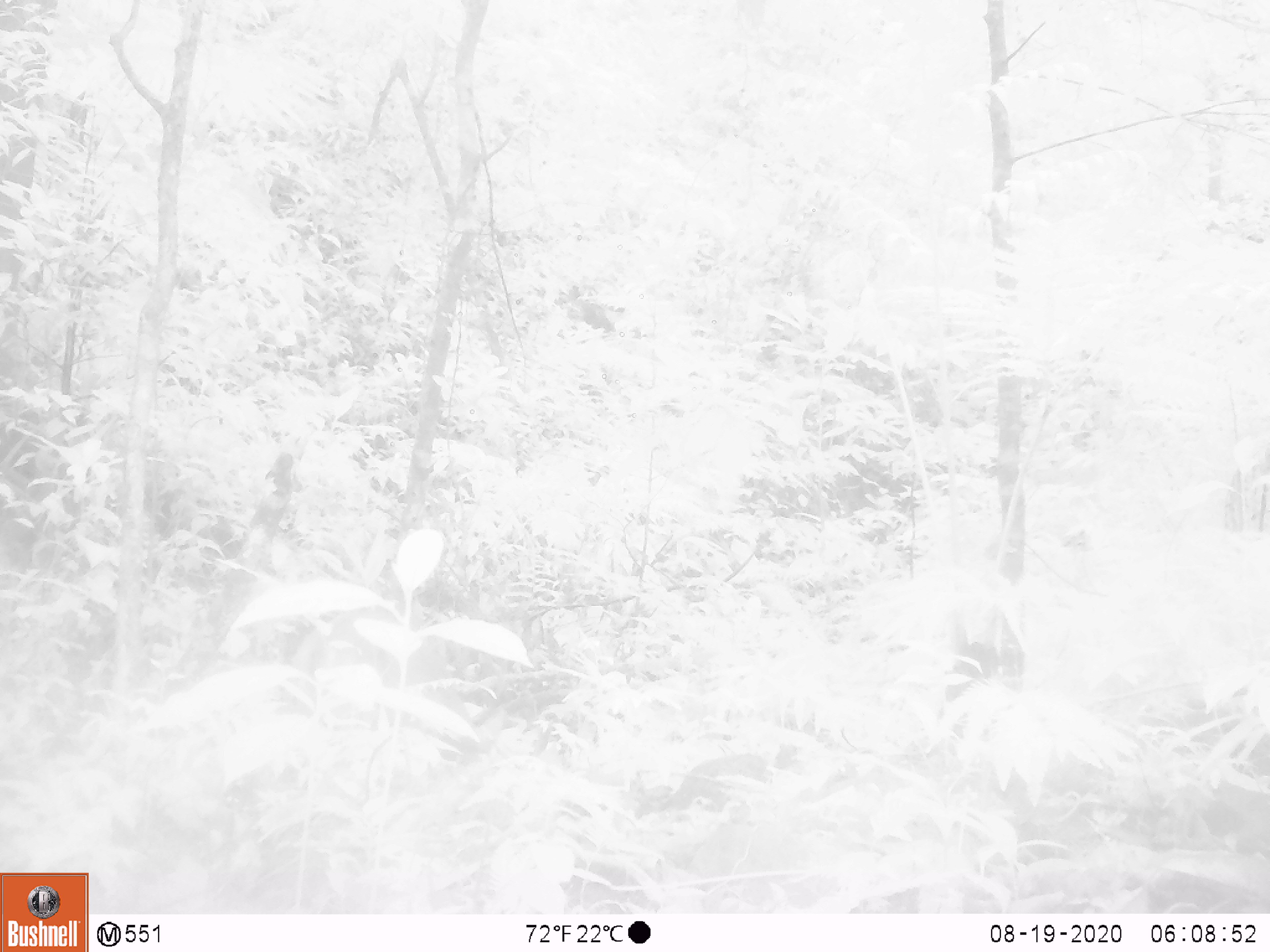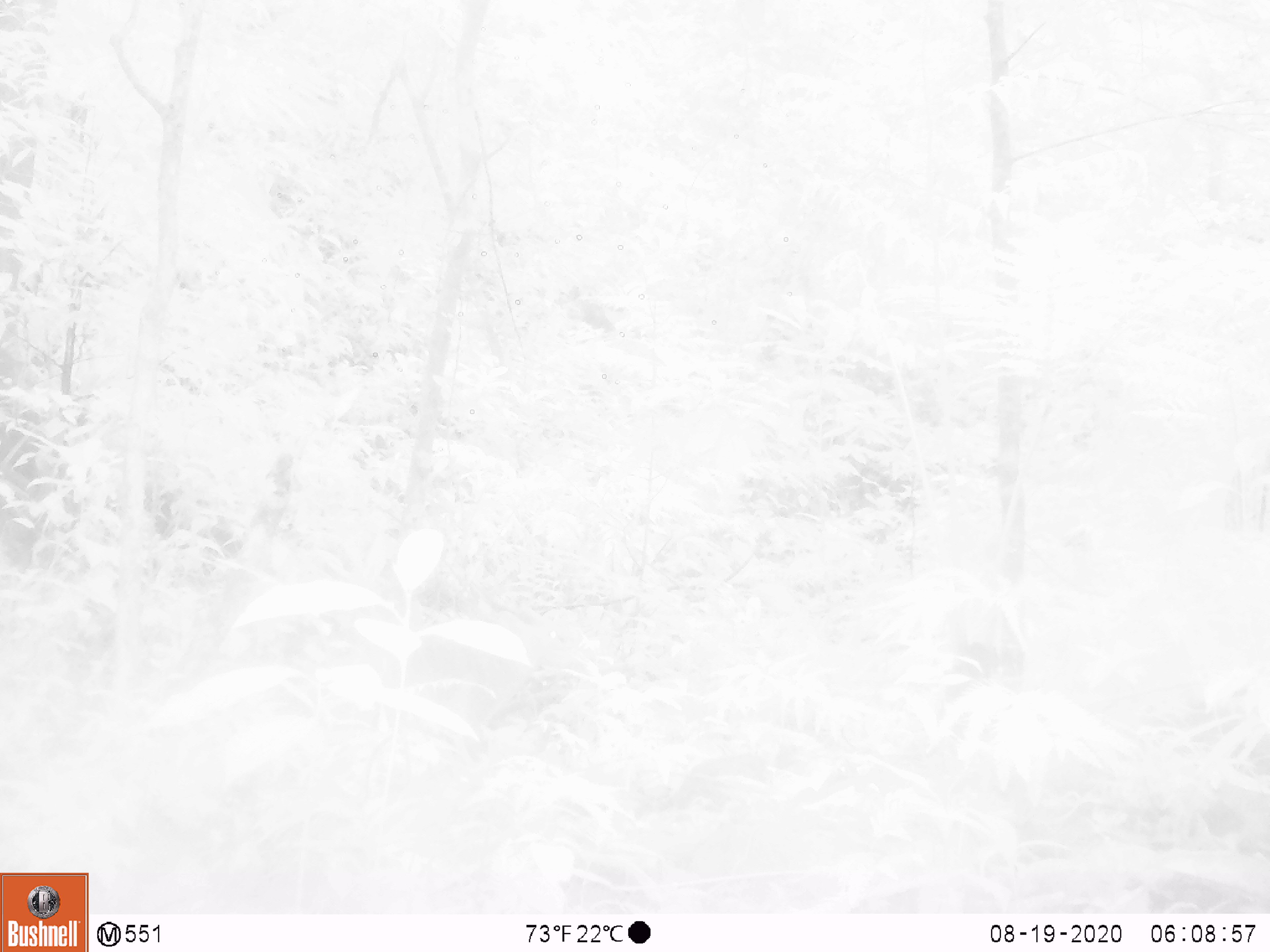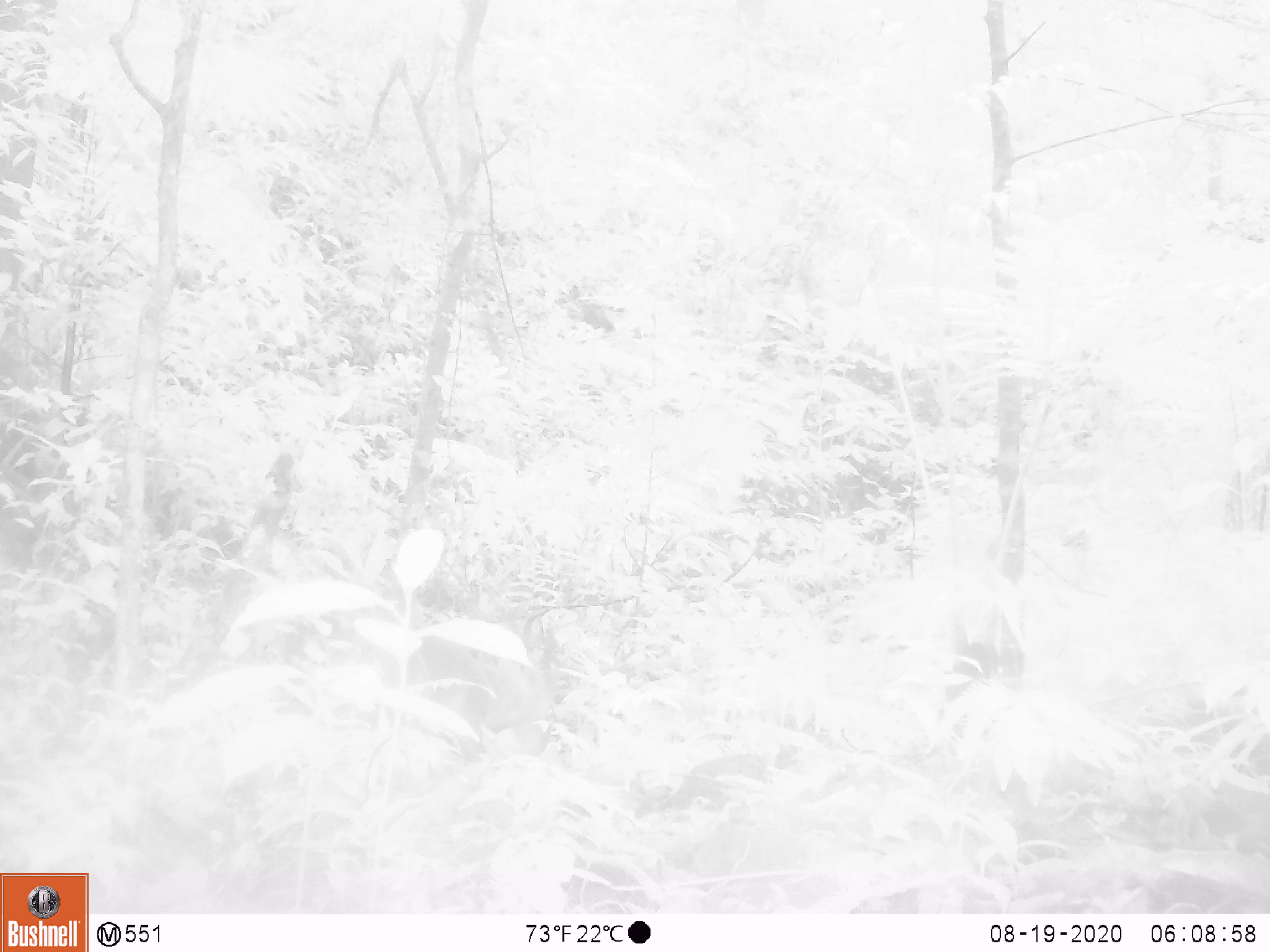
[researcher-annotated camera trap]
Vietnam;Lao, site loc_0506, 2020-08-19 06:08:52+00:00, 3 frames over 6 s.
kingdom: Animalia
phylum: Chordata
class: Mammalia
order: Artiodactyla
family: Cervidae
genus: Muntiacus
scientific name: Muntiacus vuquangensis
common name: large-antlered muntjac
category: large antlered muntjac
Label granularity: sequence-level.